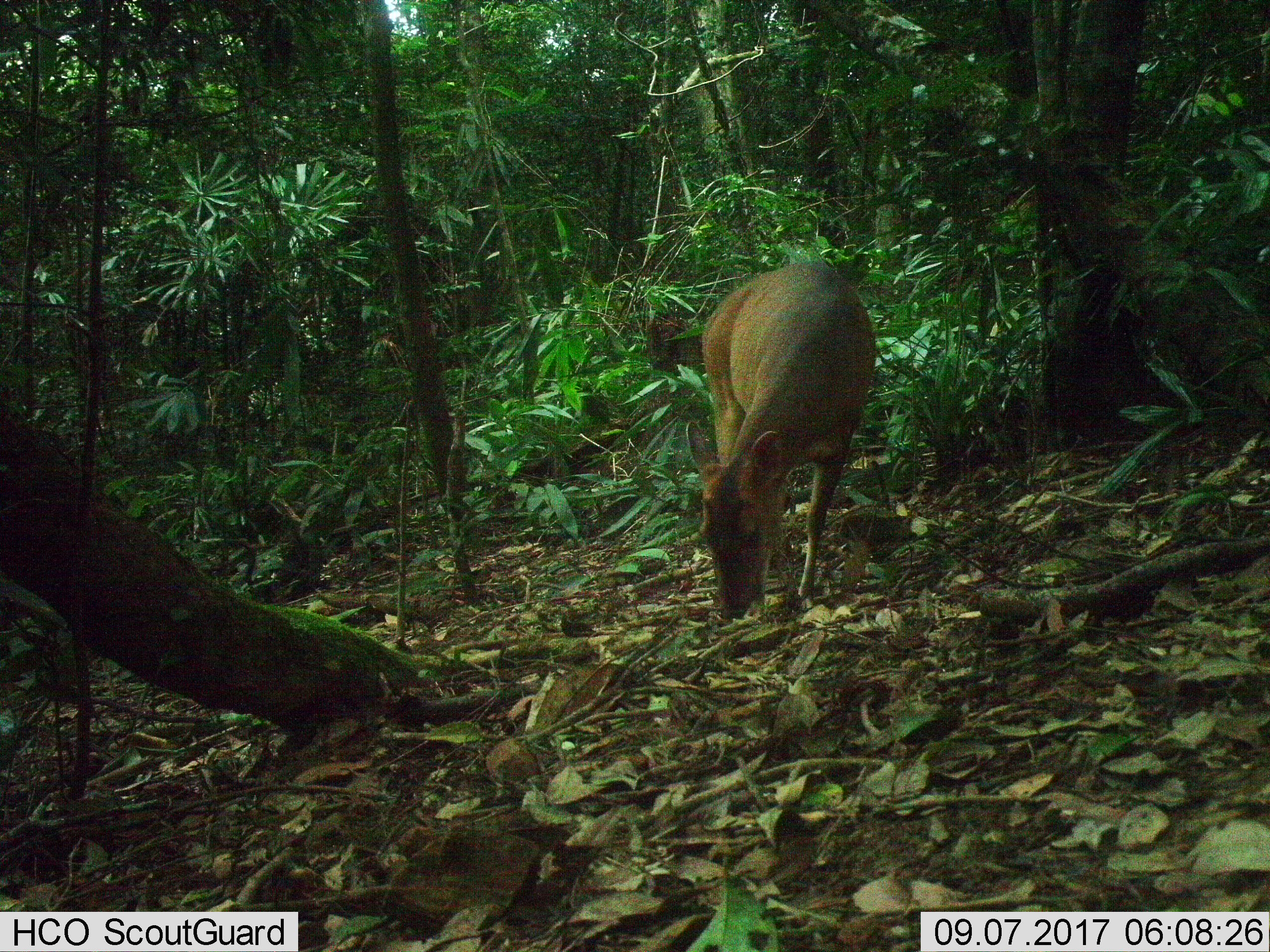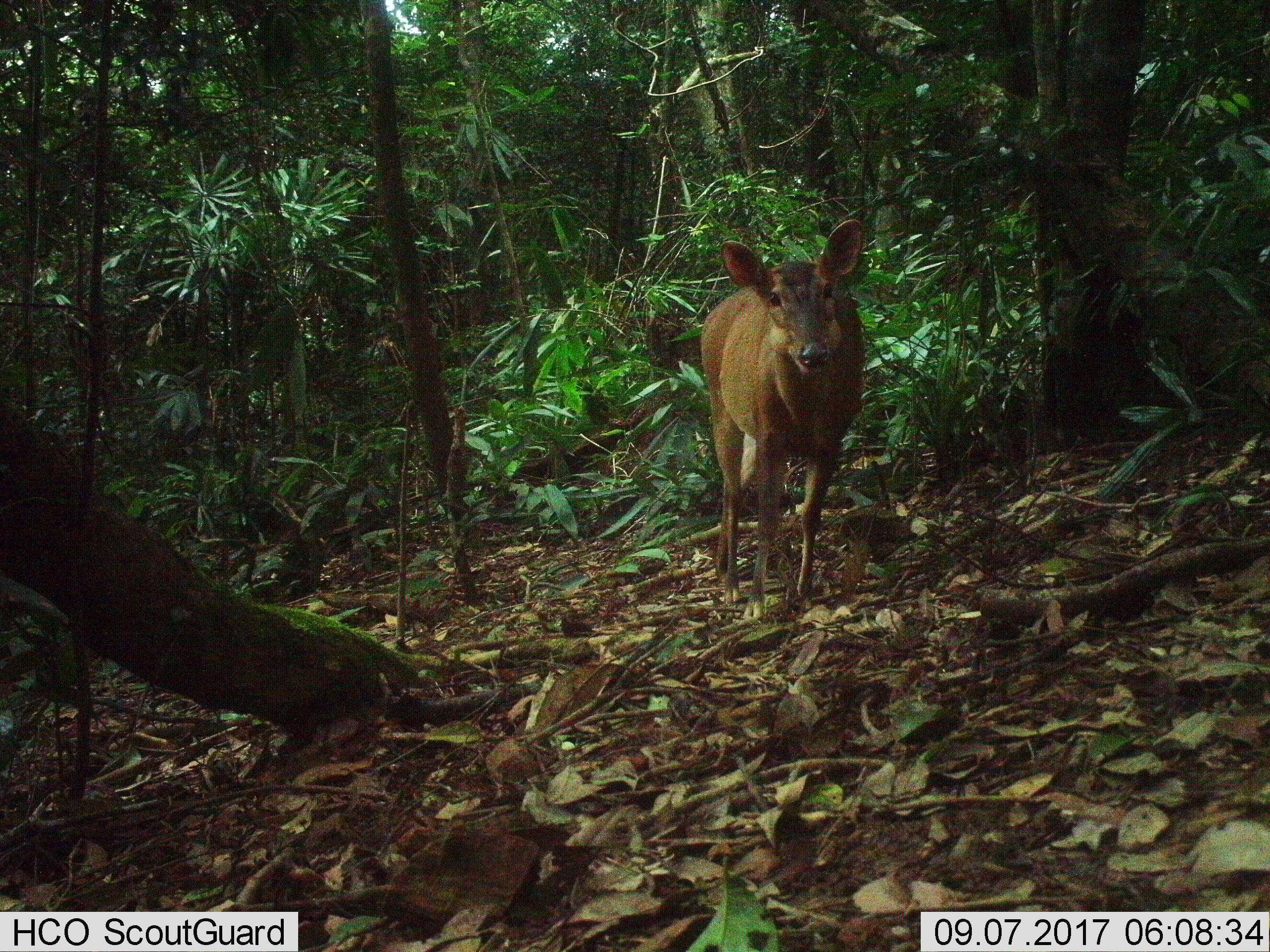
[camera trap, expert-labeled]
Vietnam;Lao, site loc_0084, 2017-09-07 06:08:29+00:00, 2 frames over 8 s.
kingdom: Animalia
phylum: Chordata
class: Mammalia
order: Artiodactyla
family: Cervidae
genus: Muntiacus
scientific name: Muntiacus vuquangensis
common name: large-antlered muntjac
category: large antlered muntjac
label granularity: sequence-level